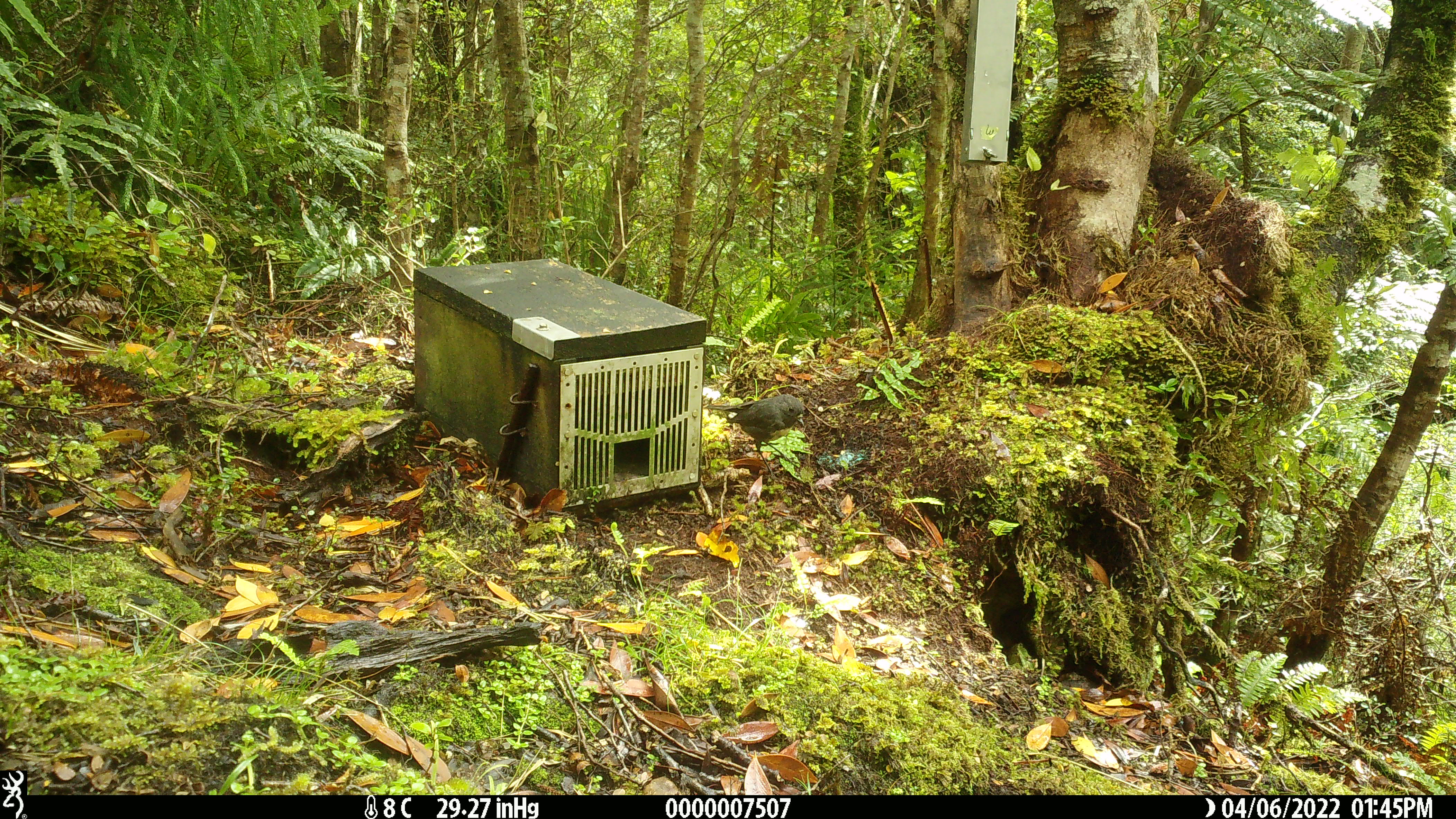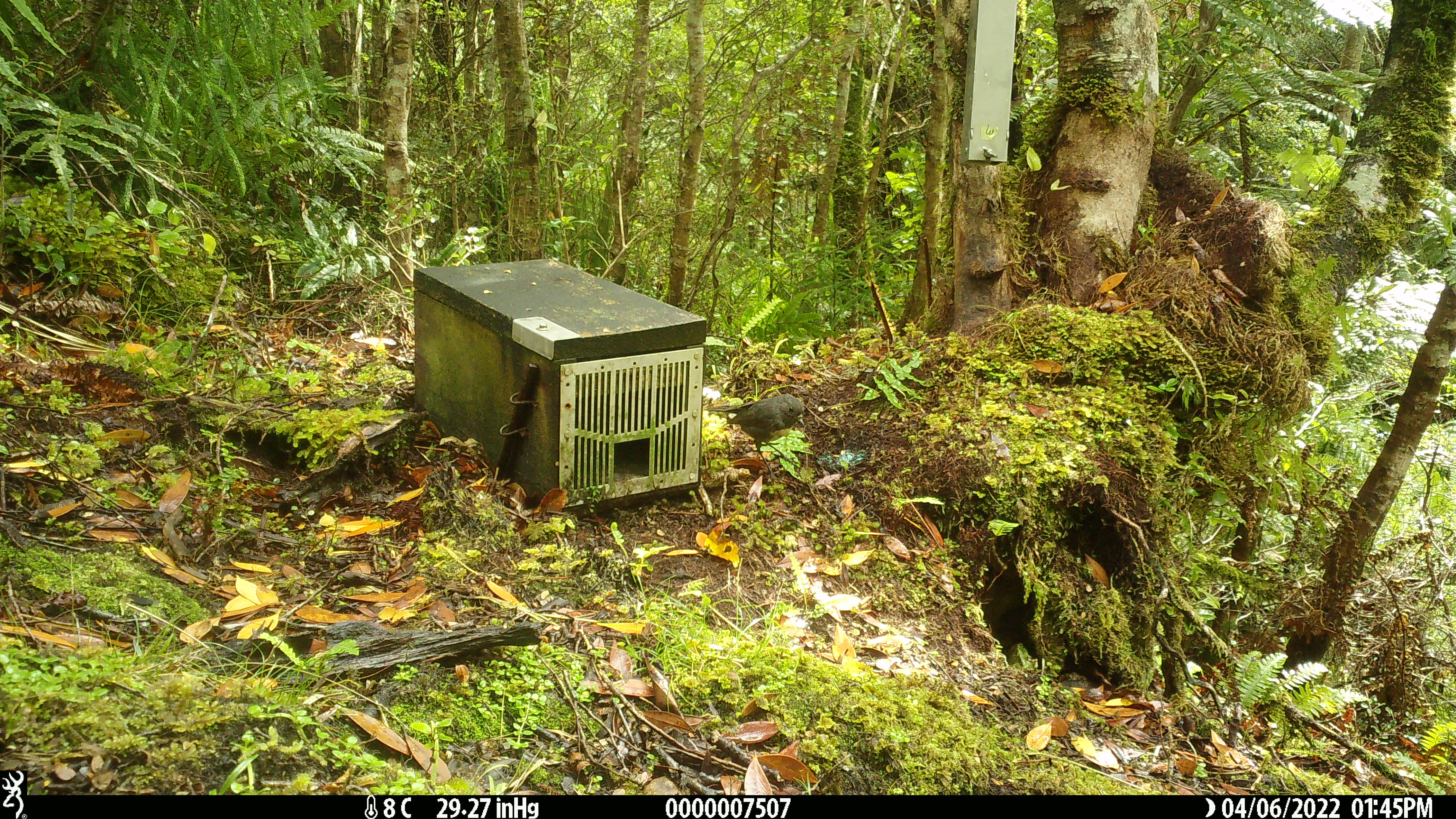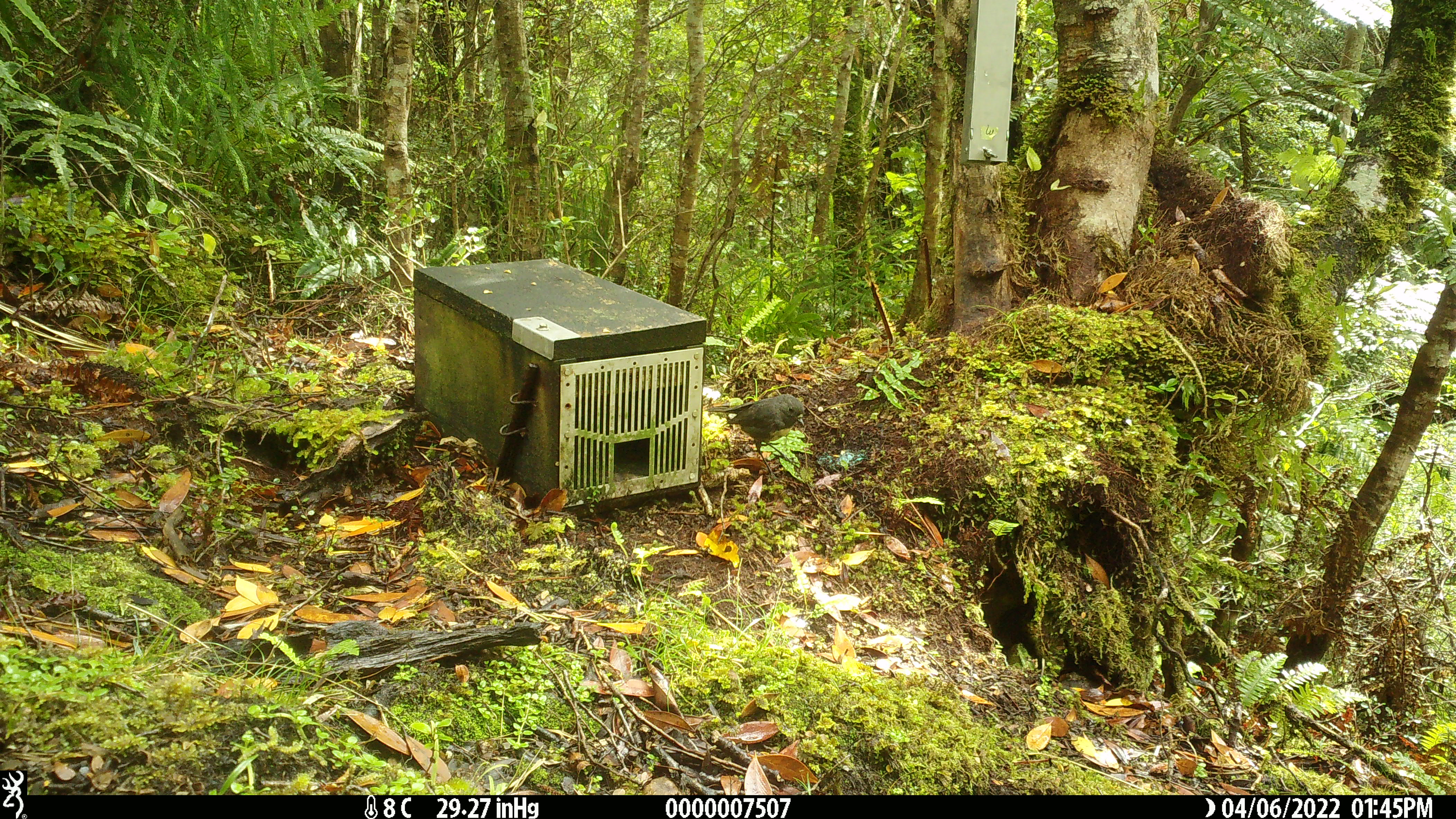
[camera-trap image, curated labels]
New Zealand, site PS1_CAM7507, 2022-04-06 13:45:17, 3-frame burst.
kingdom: Animalia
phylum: Chordata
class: Aves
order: Passeriformes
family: Petroicidae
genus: Petroica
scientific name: Petroica australis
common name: new zealand robin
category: robin